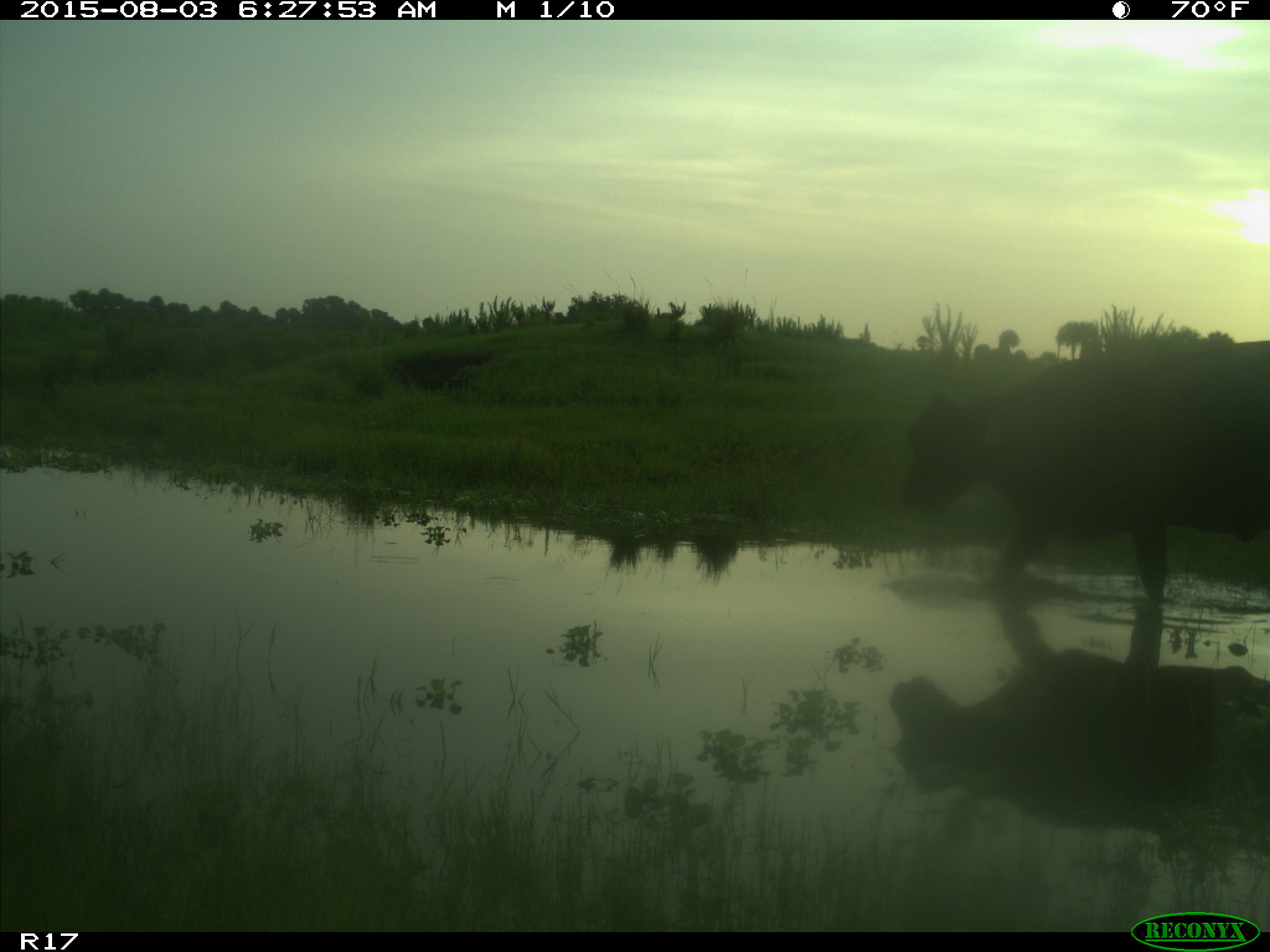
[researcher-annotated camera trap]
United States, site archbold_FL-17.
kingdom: Animalia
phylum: Chordata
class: Mammalia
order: Artiodactyla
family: Bovidae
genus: Bos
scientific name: Bos taurus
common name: domestic cow